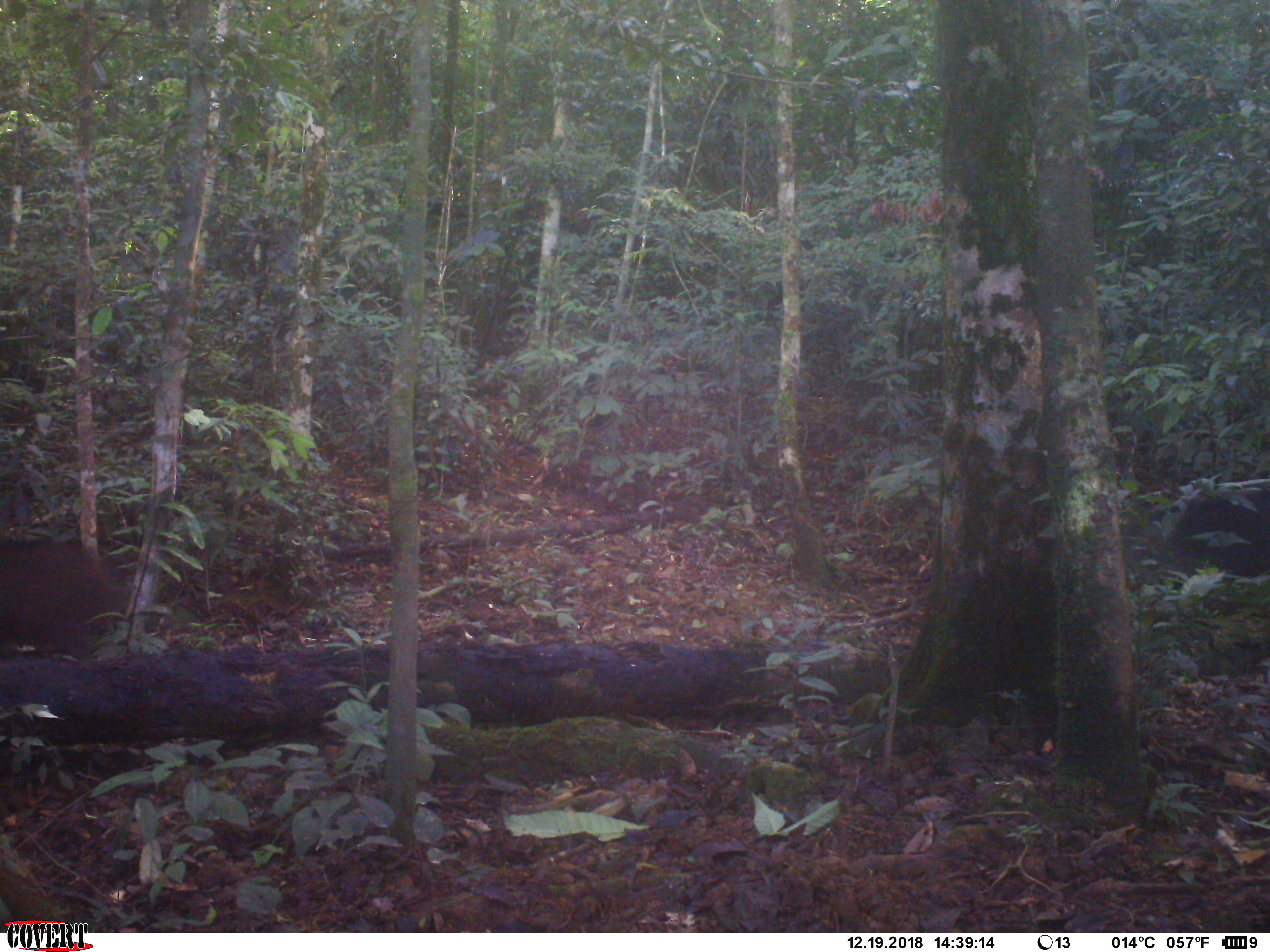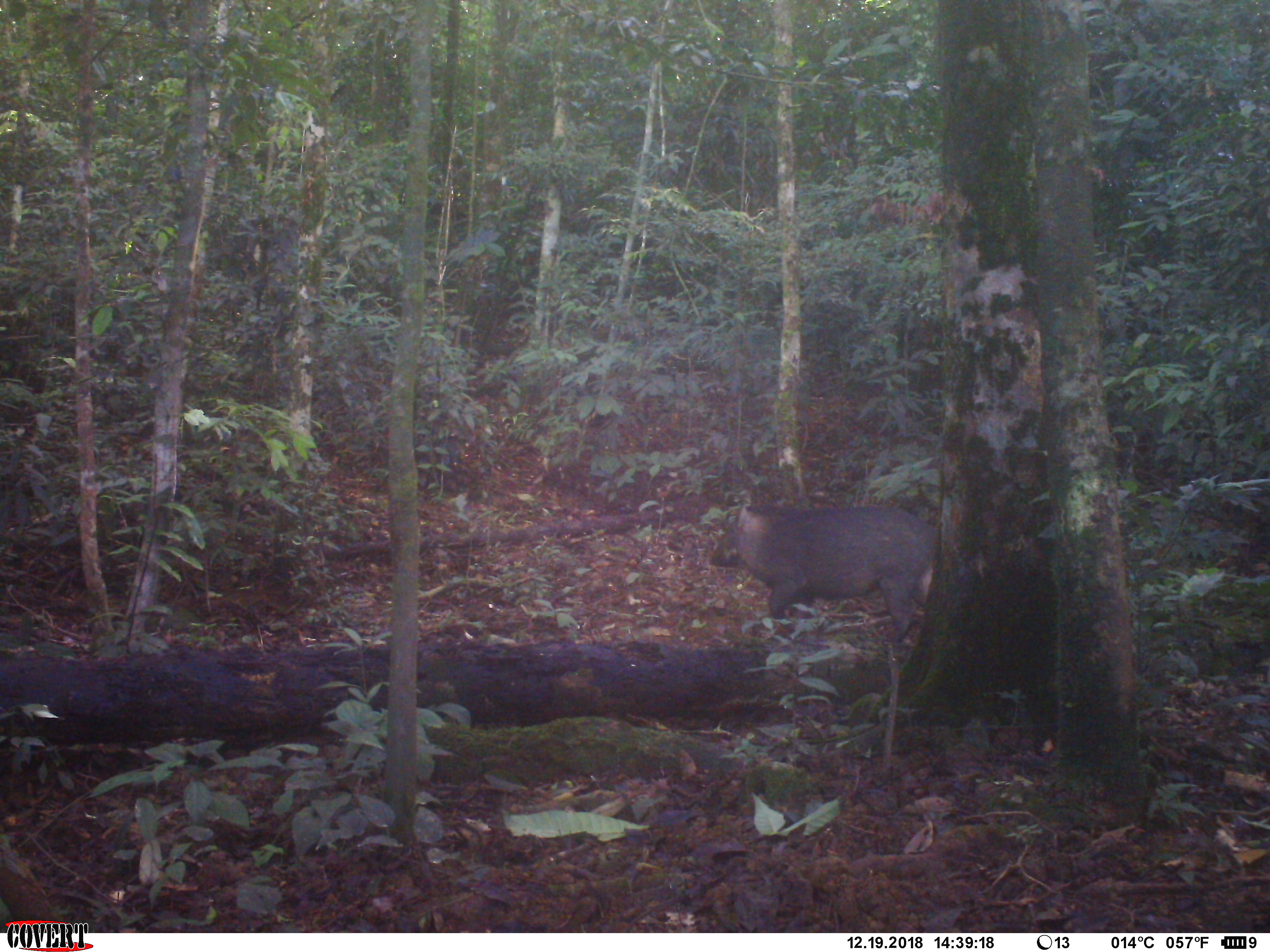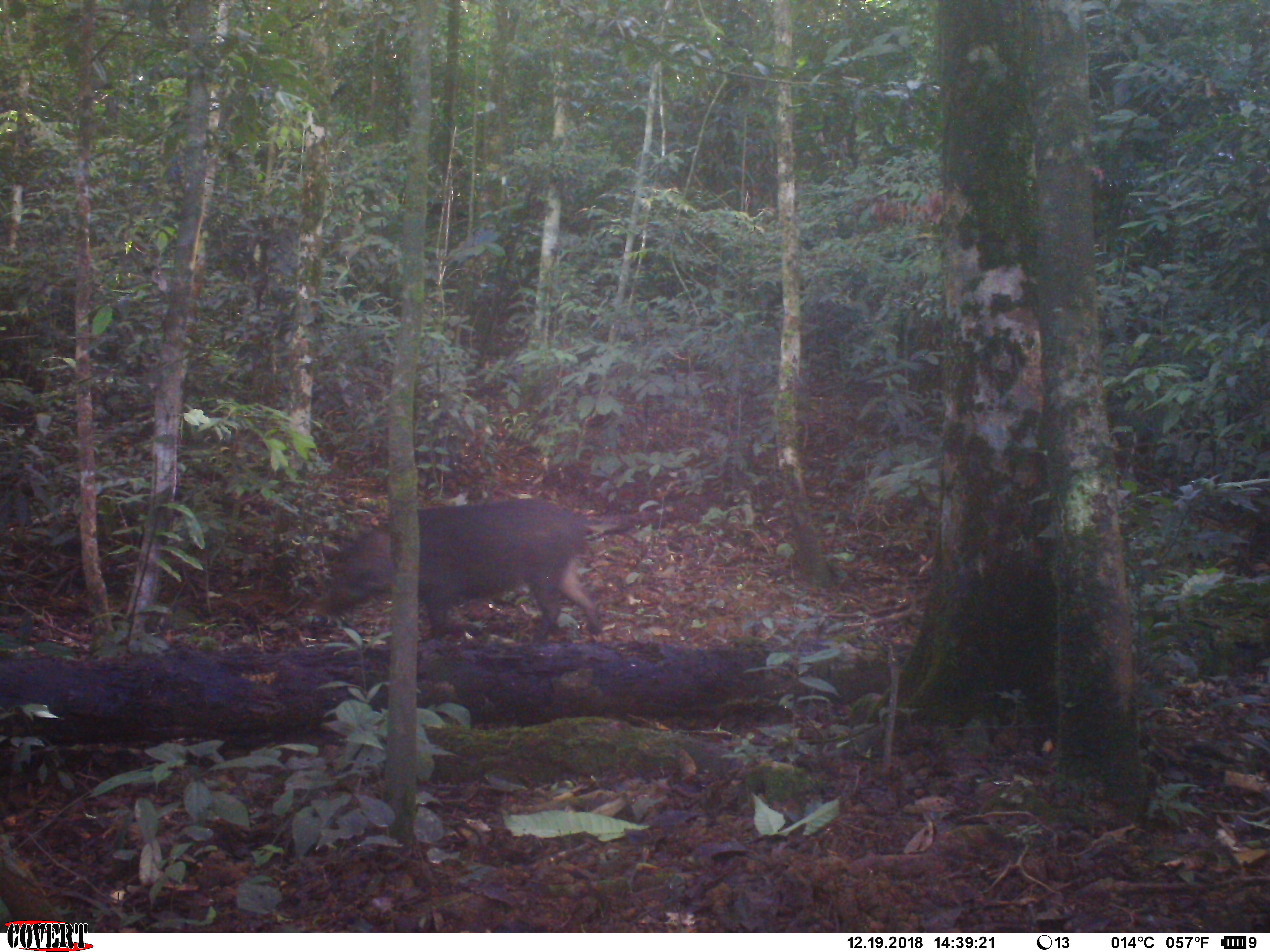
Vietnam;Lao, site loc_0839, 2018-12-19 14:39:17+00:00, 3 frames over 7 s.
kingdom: Animalia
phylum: Chordata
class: Mammalia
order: Artiodactyla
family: Suidae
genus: Sus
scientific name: Sus scrofa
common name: eurasian wild pig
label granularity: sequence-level